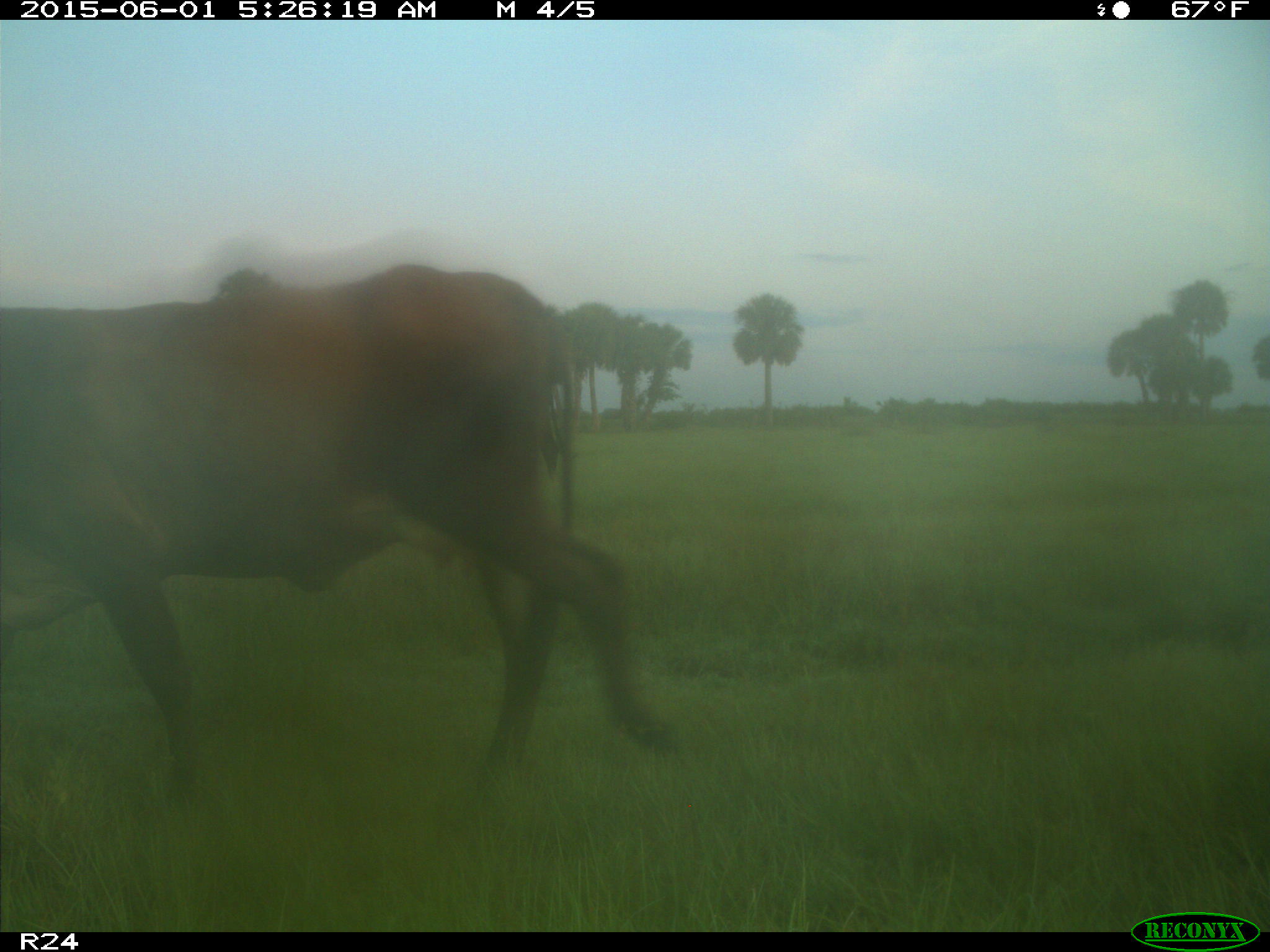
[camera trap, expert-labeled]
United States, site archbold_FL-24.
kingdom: Animalia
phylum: Chordata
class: Mammalia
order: Artiodactyla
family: Bovidae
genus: Bos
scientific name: Bos taurus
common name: domestic cow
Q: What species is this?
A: Bos taurus (domestic cow).